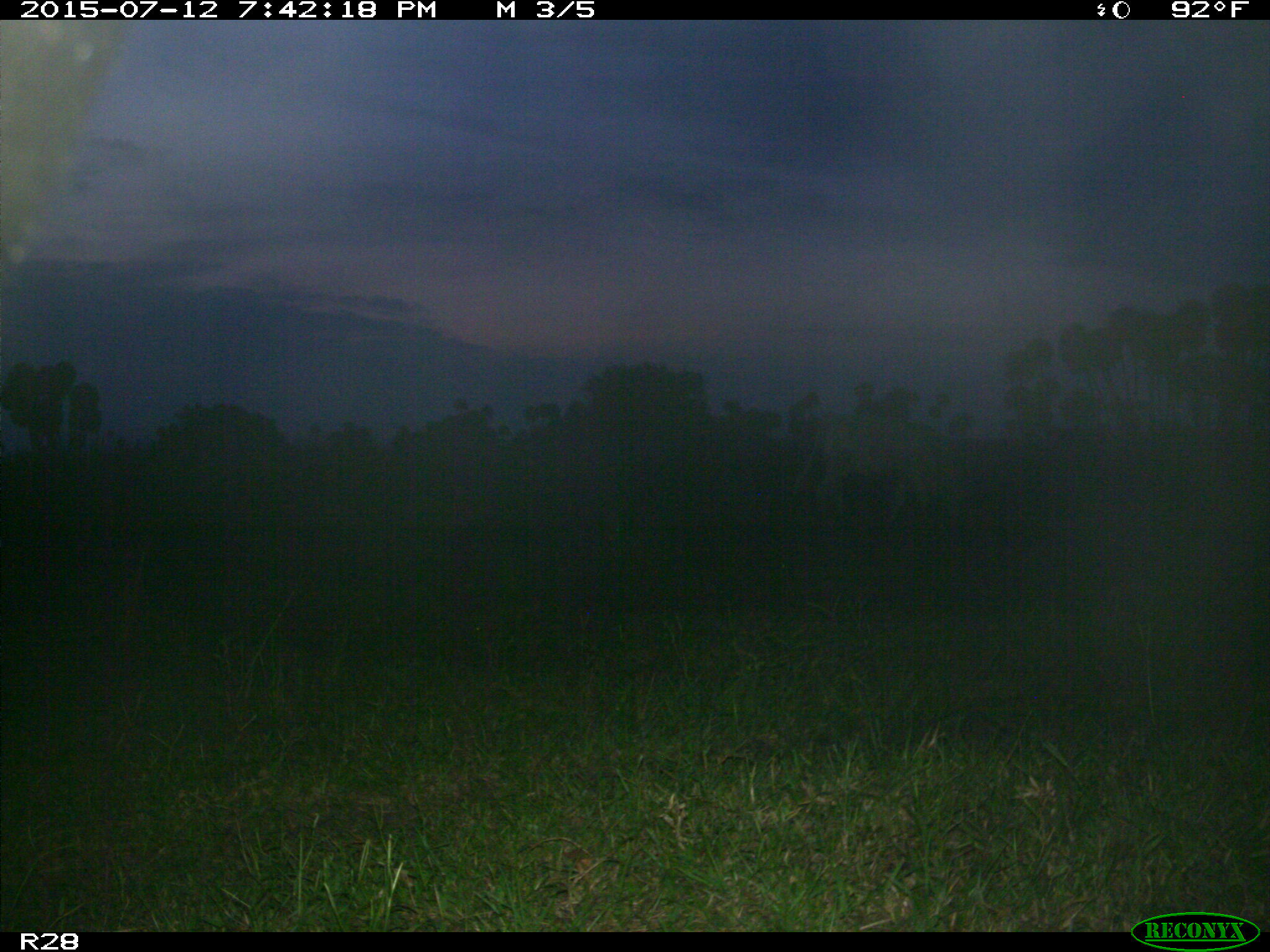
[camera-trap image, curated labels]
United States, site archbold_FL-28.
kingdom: Animalia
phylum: Chordata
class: Mammalia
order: Artiodactyla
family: Bovidae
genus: Bos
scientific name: Bos taurus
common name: domestic cow